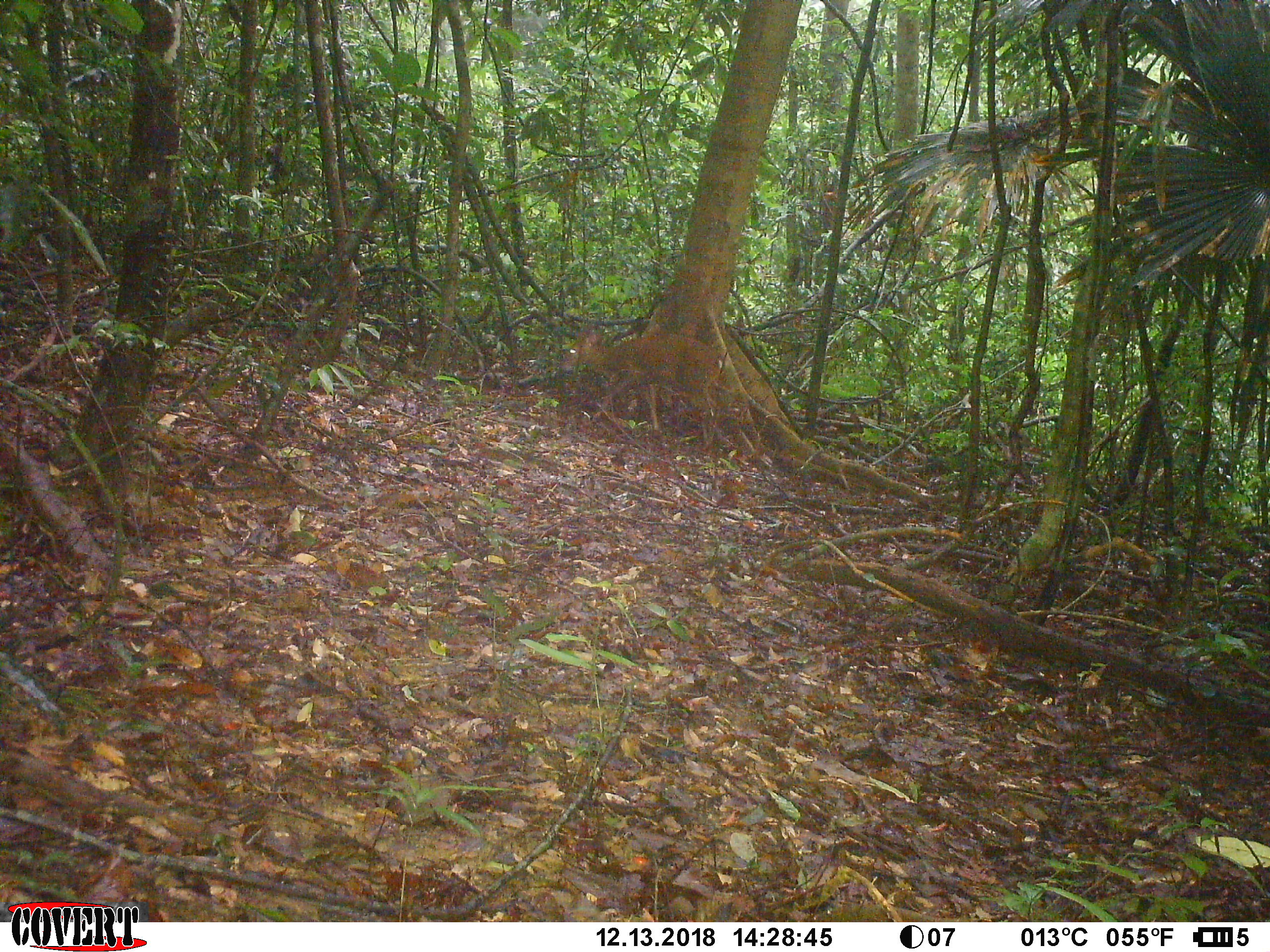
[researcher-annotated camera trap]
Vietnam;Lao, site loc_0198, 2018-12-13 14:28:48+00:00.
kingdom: Animalia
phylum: Chordata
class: Mammalia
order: Artiodactyla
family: Cervidae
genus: Muntiacus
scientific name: Muntiacus vuquangensis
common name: large-antlered muntjac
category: large antlered muntjac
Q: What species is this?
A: Large antlered muntjac (large-antlered muntjac) (Muntiacus vuquangensis).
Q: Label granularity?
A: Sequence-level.